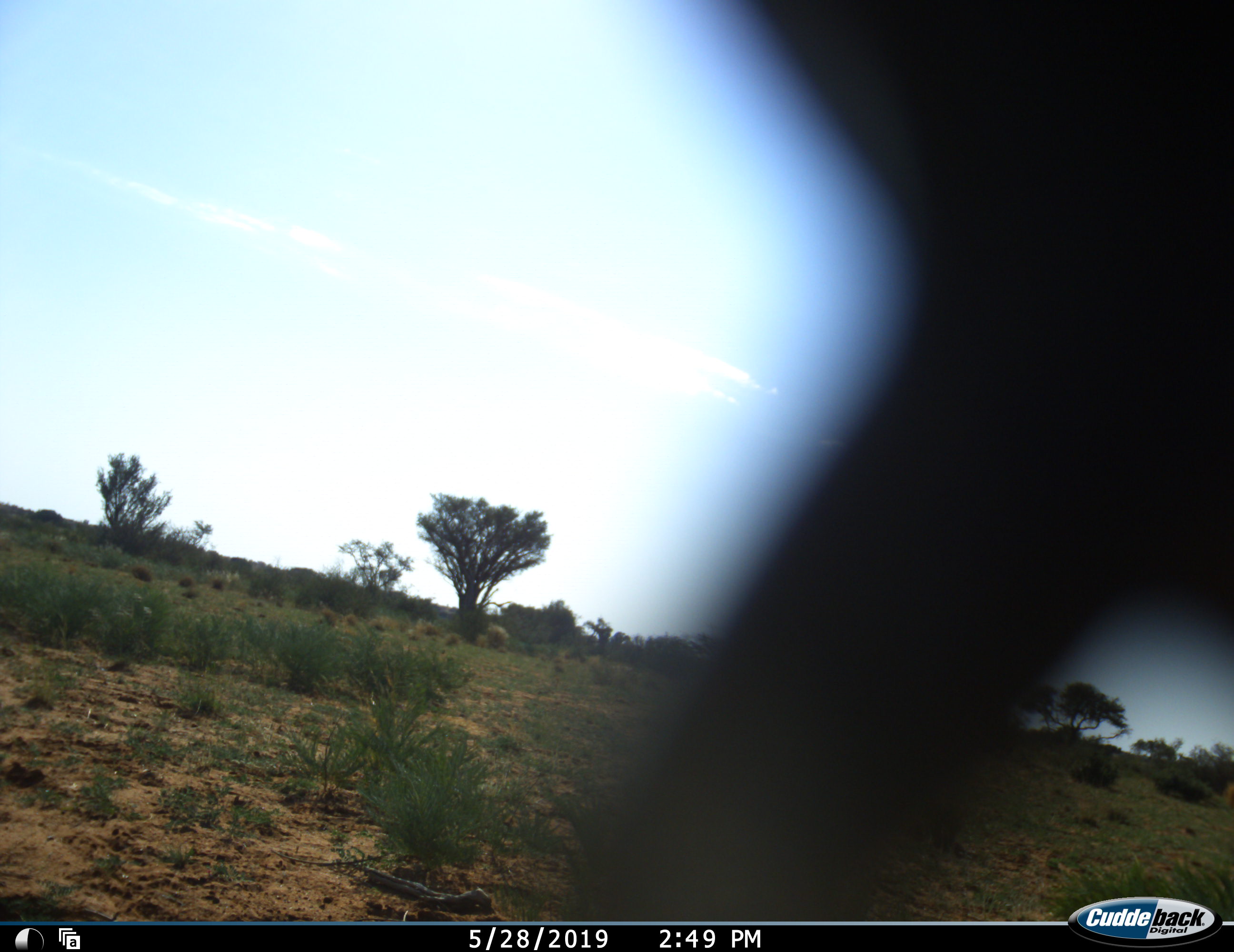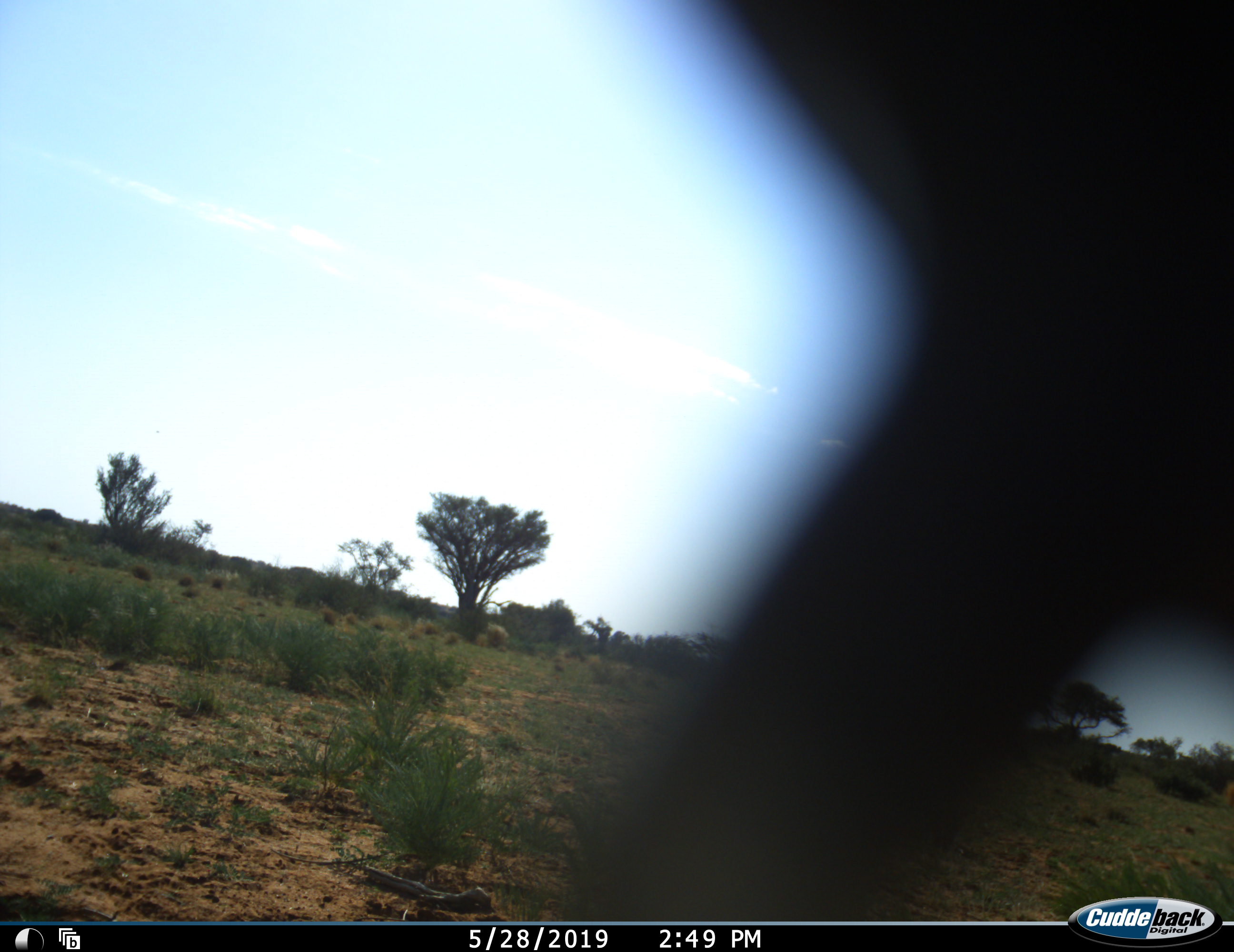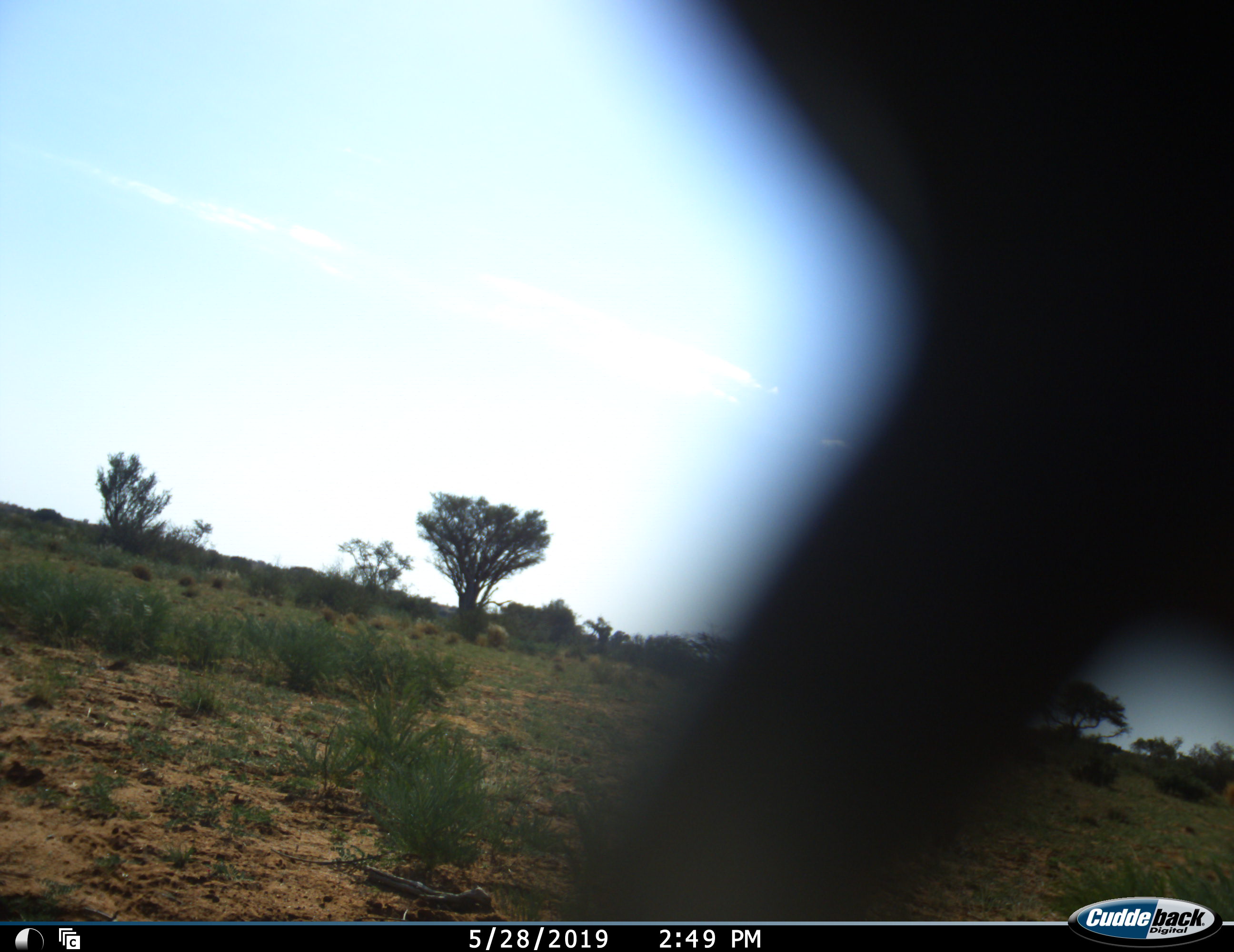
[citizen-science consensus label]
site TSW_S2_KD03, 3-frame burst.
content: unidentified animal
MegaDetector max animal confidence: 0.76